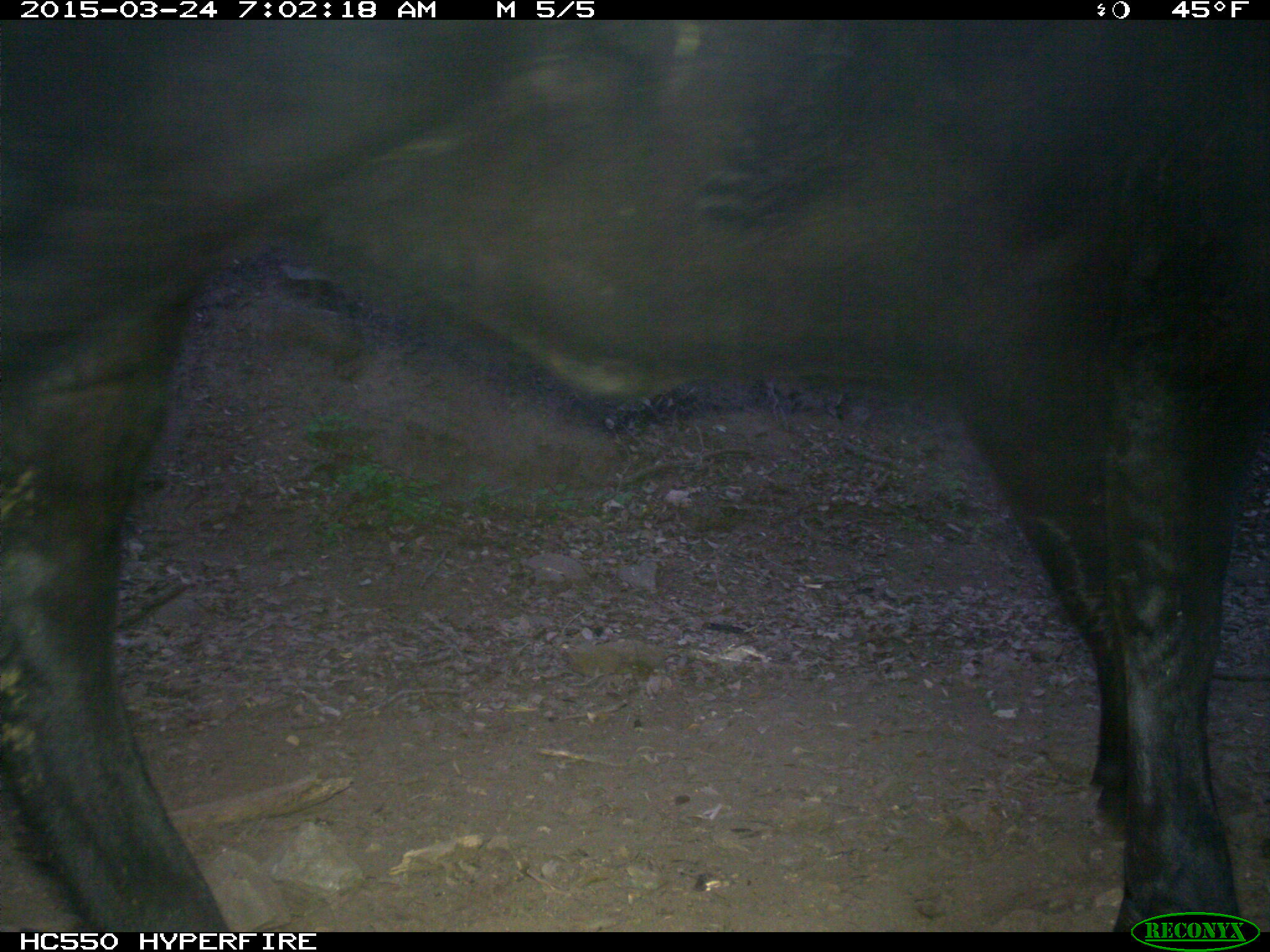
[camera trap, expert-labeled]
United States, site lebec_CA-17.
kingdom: Animalia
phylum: Chordata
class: Mammalia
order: Artiodactyla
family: Bovidae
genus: Bos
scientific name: Bos taurus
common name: domestic cow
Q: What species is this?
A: Bos taurus (domestic cow).